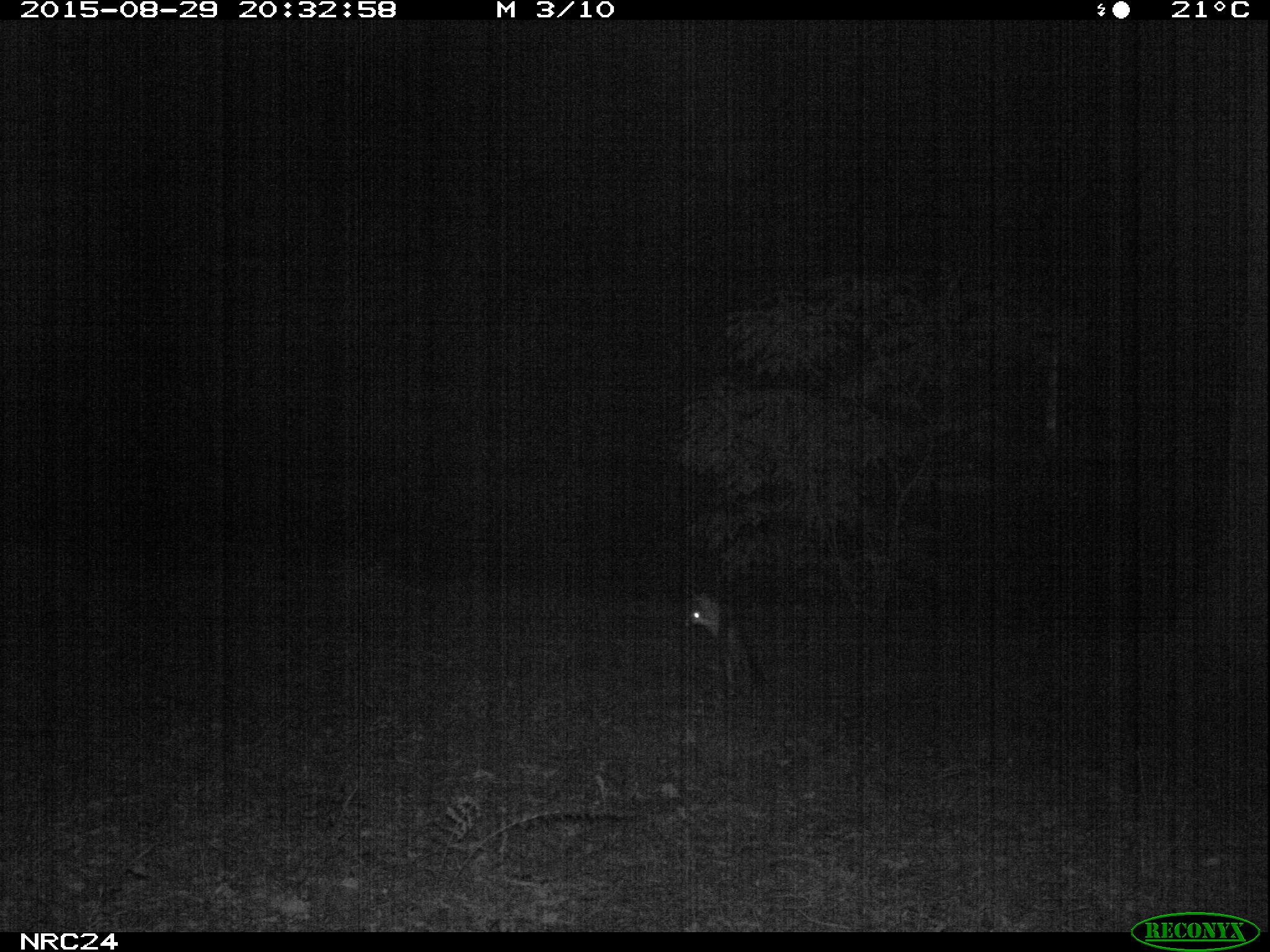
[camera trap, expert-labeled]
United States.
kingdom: Animalia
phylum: Chordata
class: Mammalia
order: Carnivora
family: Canidae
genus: Urocyon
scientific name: Urocyon cinereoargenteus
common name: gray fox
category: Grey Fox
Grey Fox (gray fox) (Urocyon cinereoargenteus).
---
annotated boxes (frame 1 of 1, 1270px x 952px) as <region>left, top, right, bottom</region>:
Grey Fox: <region>680, 590, 774, 707</region>